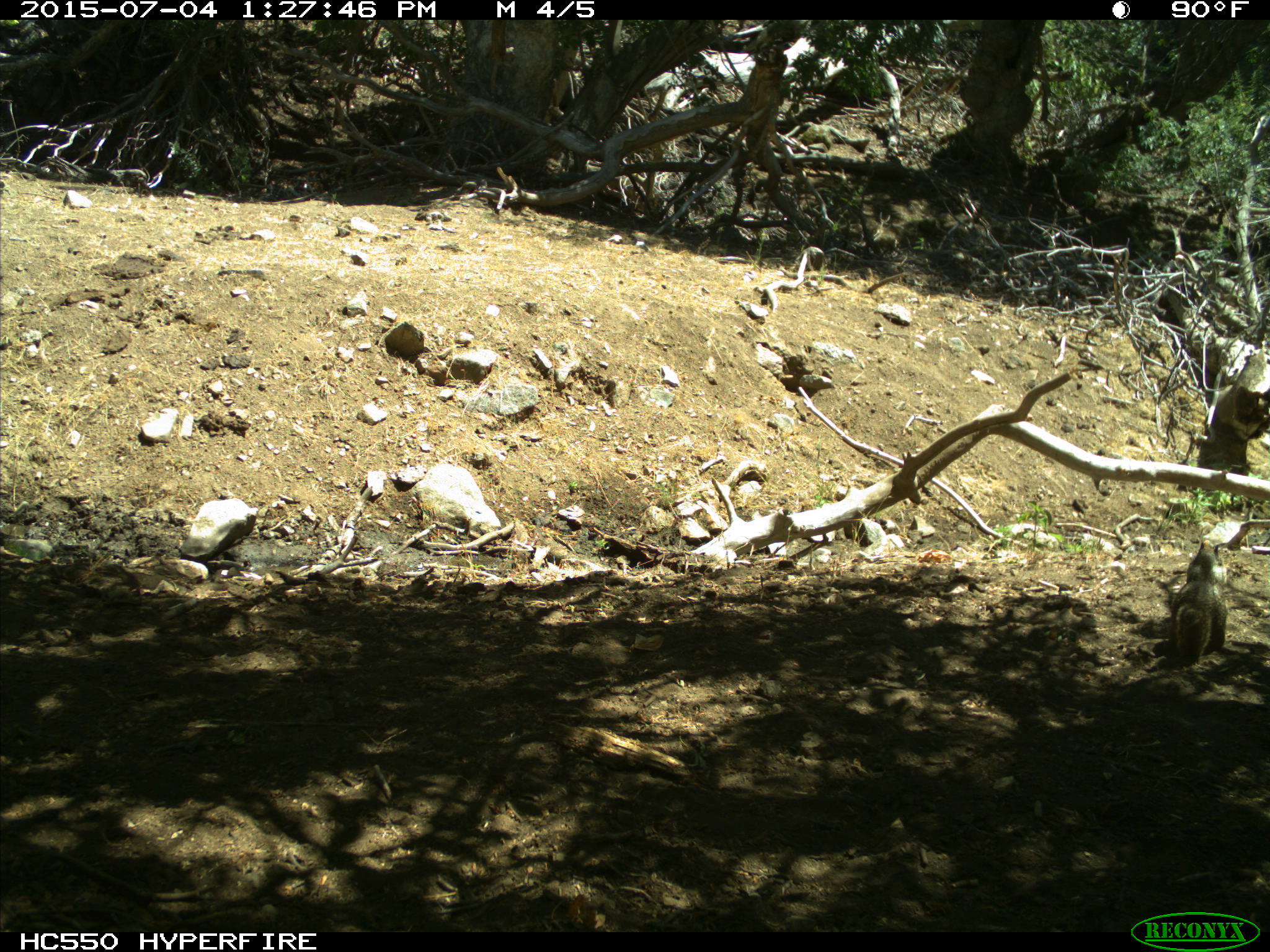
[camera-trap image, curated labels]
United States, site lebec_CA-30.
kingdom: Animalia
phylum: Chordata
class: Mammalia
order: Rodentia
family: Sciuridae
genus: Otospermophilus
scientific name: Otospermophilus beecheyi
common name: california ground squirrel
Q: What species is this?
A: Otospermophilus beecheyi (california ground squirrel).